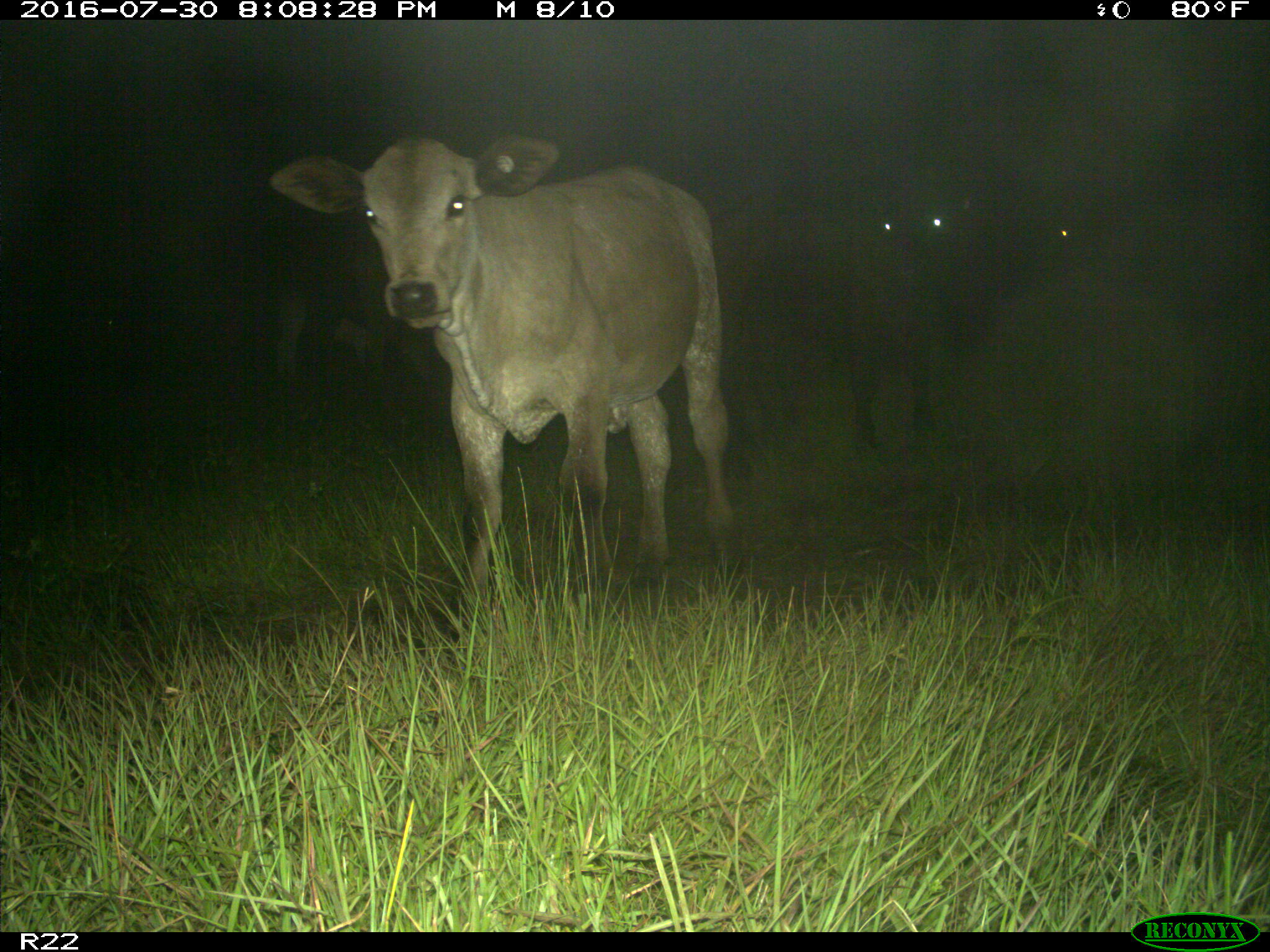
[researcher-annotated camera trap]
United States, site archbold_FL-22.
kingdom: Animalia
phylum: Chordata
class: Mammalia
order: Artiodactyla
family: Bovidae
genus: Bos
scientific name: Bos taurus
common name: domestic cow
Bos taurus (domestic cow).